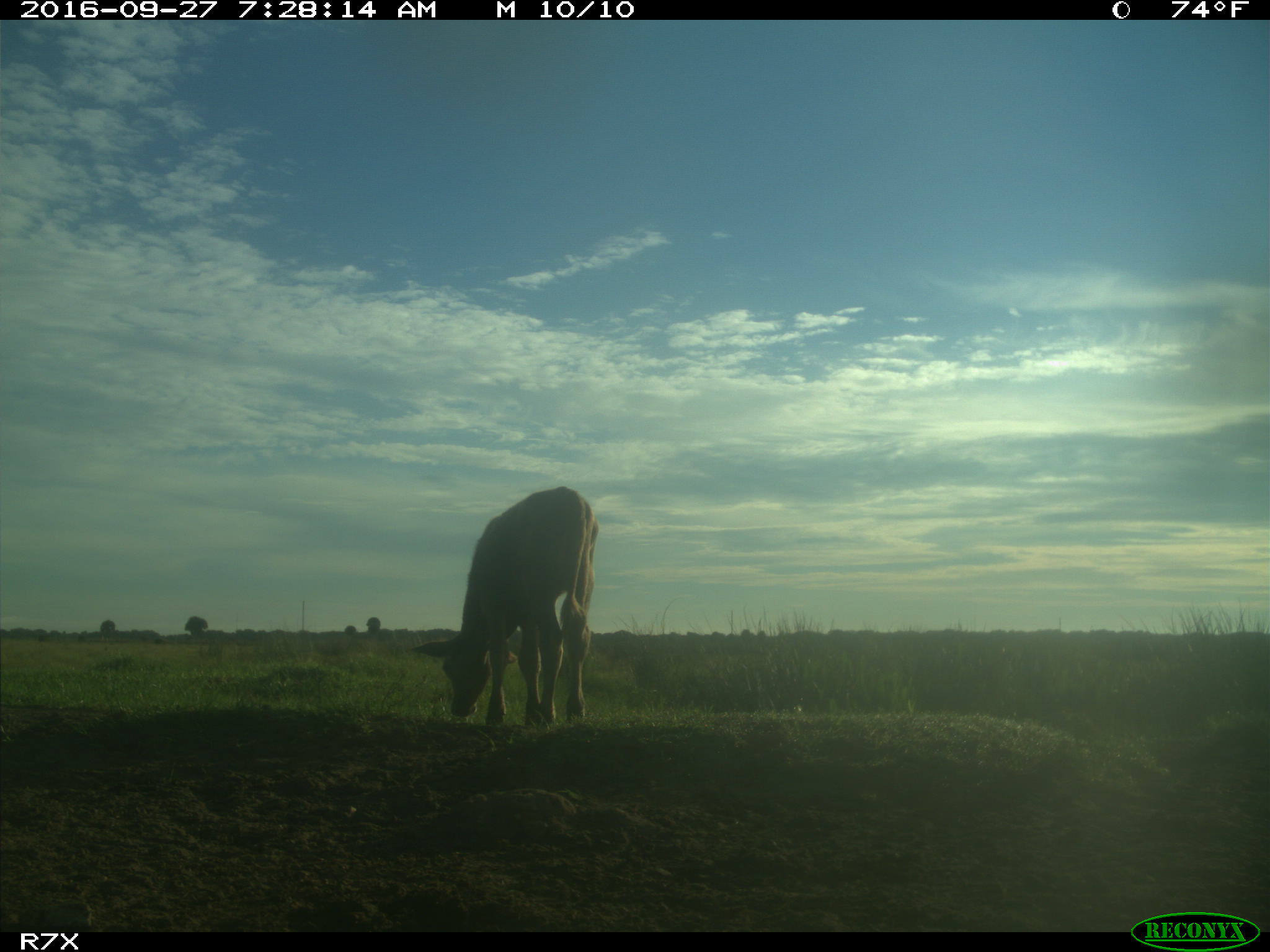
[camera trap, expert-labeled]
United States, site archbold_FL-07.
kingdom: Animalia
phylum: Chordata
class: Mammalia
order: Artiodactyla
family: Bovidae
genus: Bos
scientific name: Bos taurus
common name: domestic cow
Bos taurus (domestic cow).